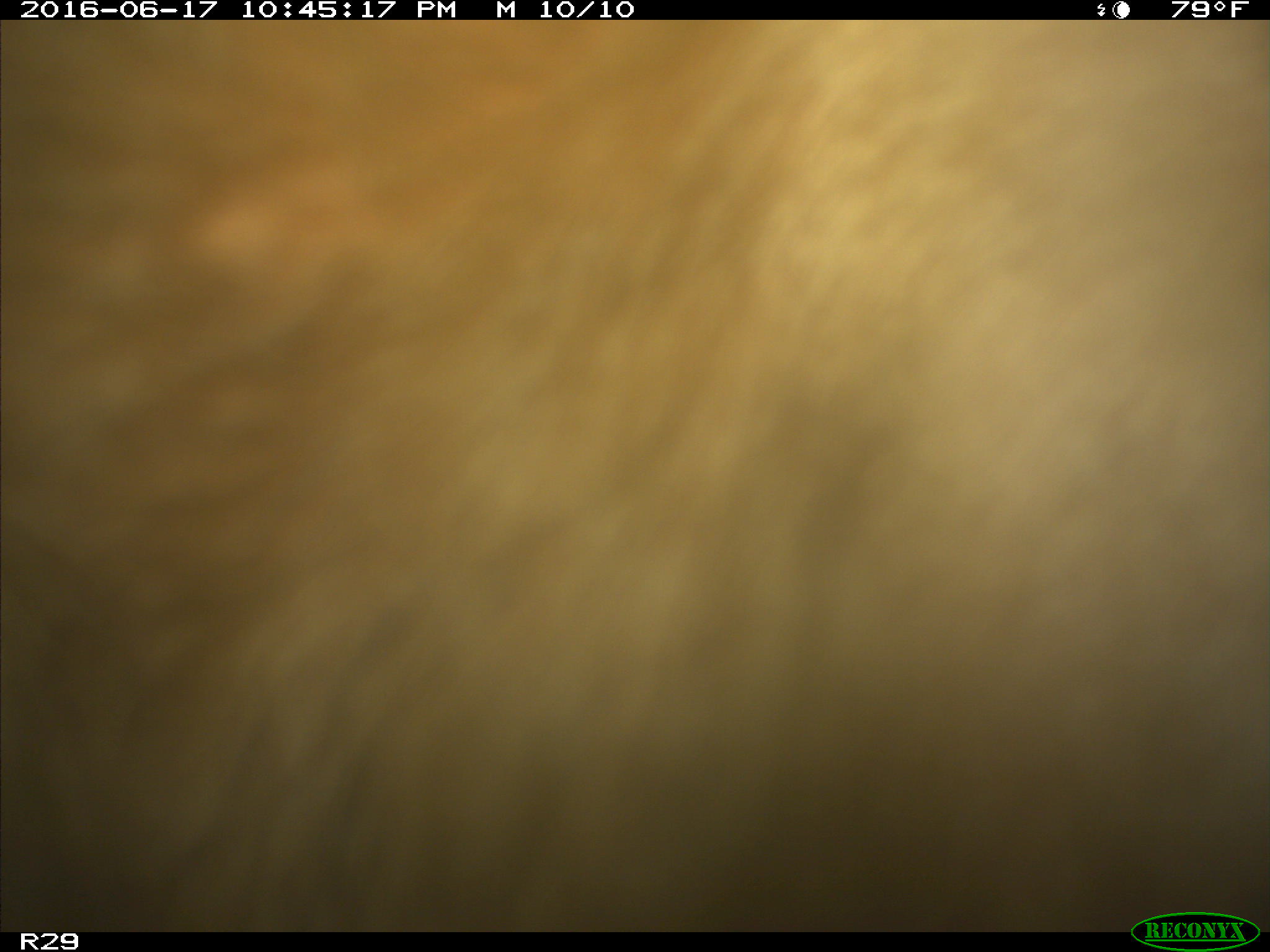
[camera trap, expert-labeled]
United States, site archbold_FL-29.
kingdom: Animalia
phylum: Chordata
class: Mammalia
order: Artiodactyla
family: Bovidae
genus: Bos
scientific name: Bos taurus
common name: domestic cow